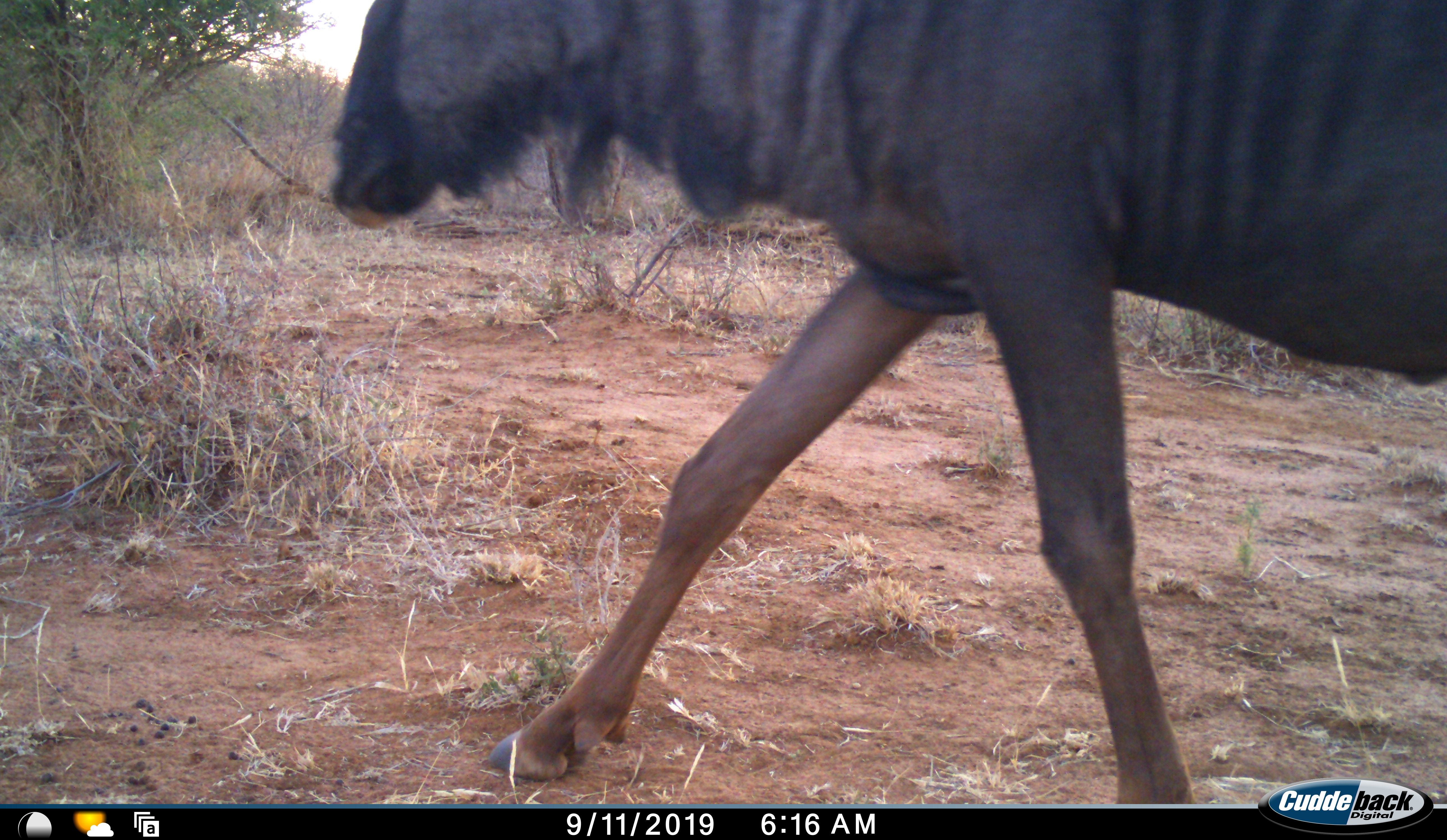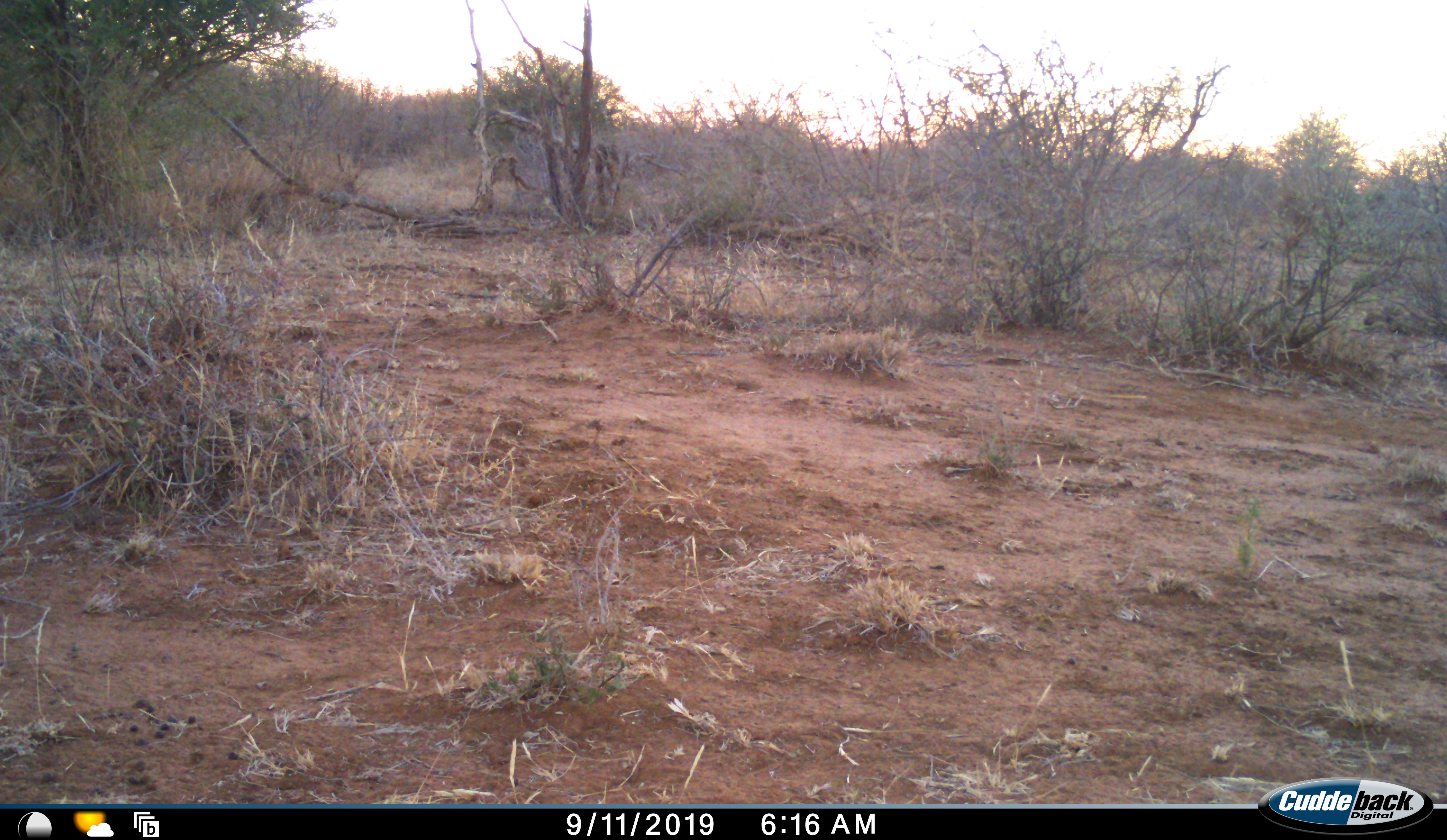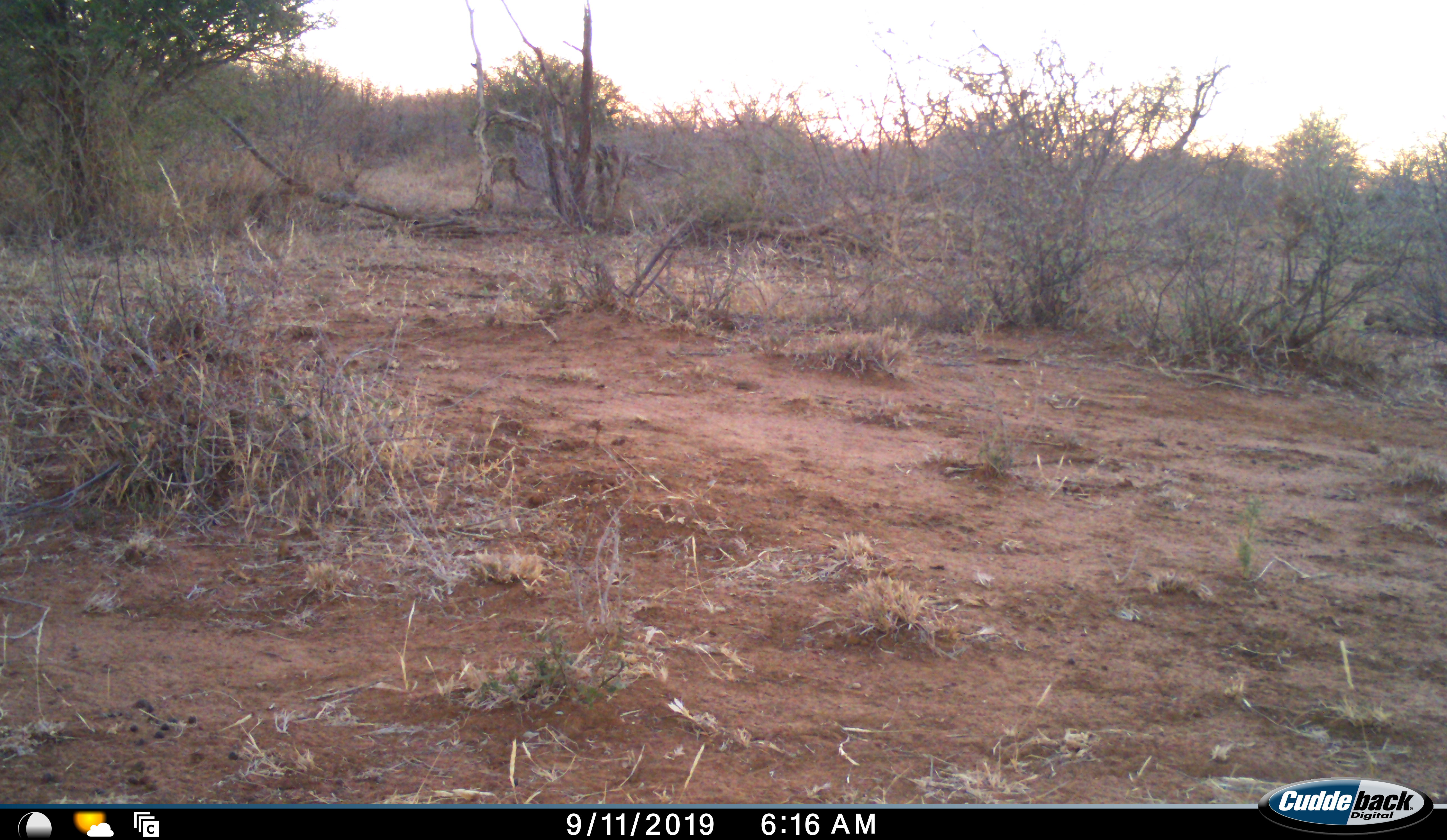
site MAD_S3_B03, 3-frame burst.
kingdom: Animalia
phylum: Chordata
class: Mammalia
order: Artiodactyla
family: Bovidae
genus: Connochaetes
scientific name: Connochaetes taurinus taurinus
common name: blue wildebeest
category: wildebeestblue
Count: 1.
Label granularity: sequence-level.